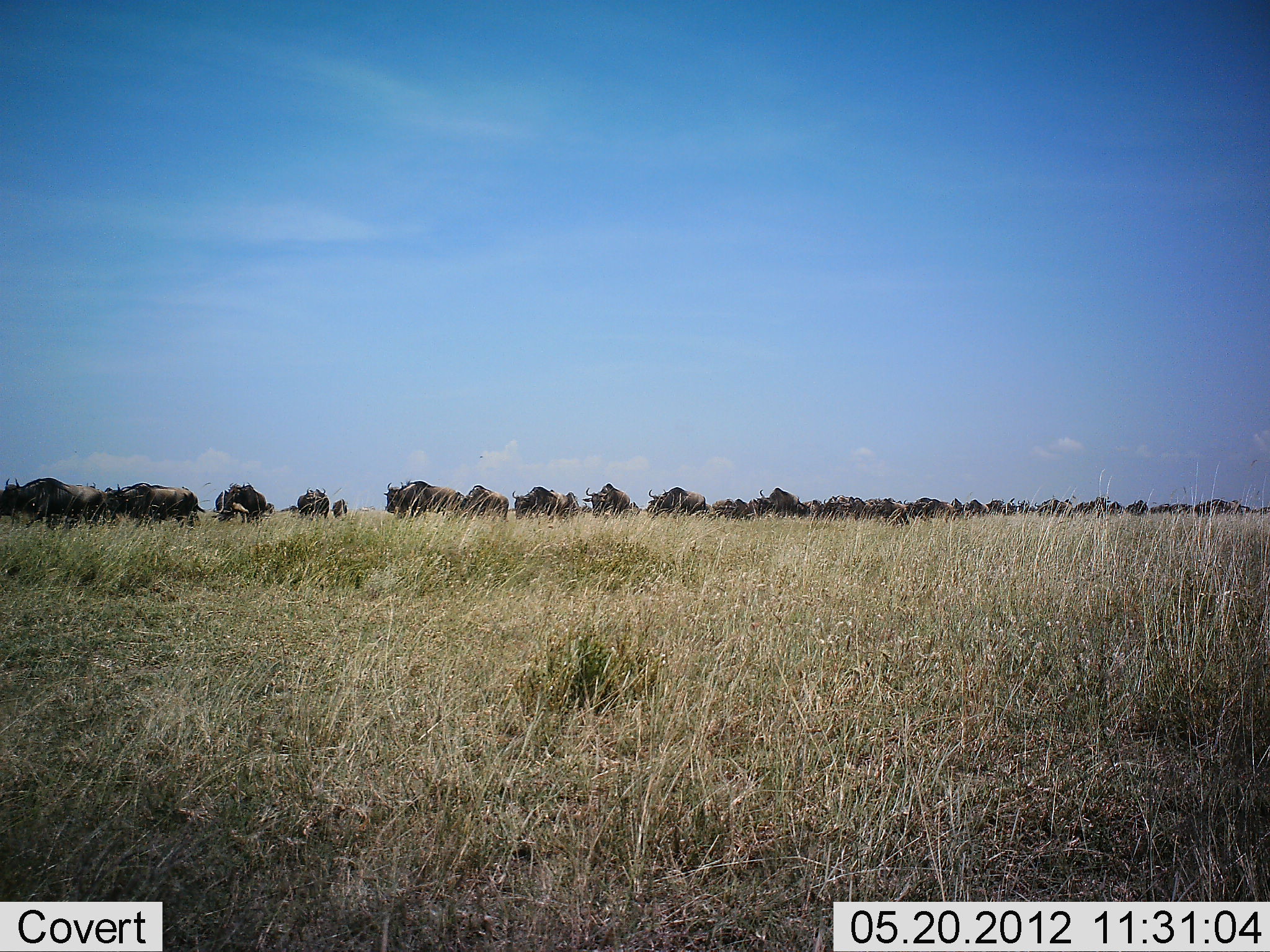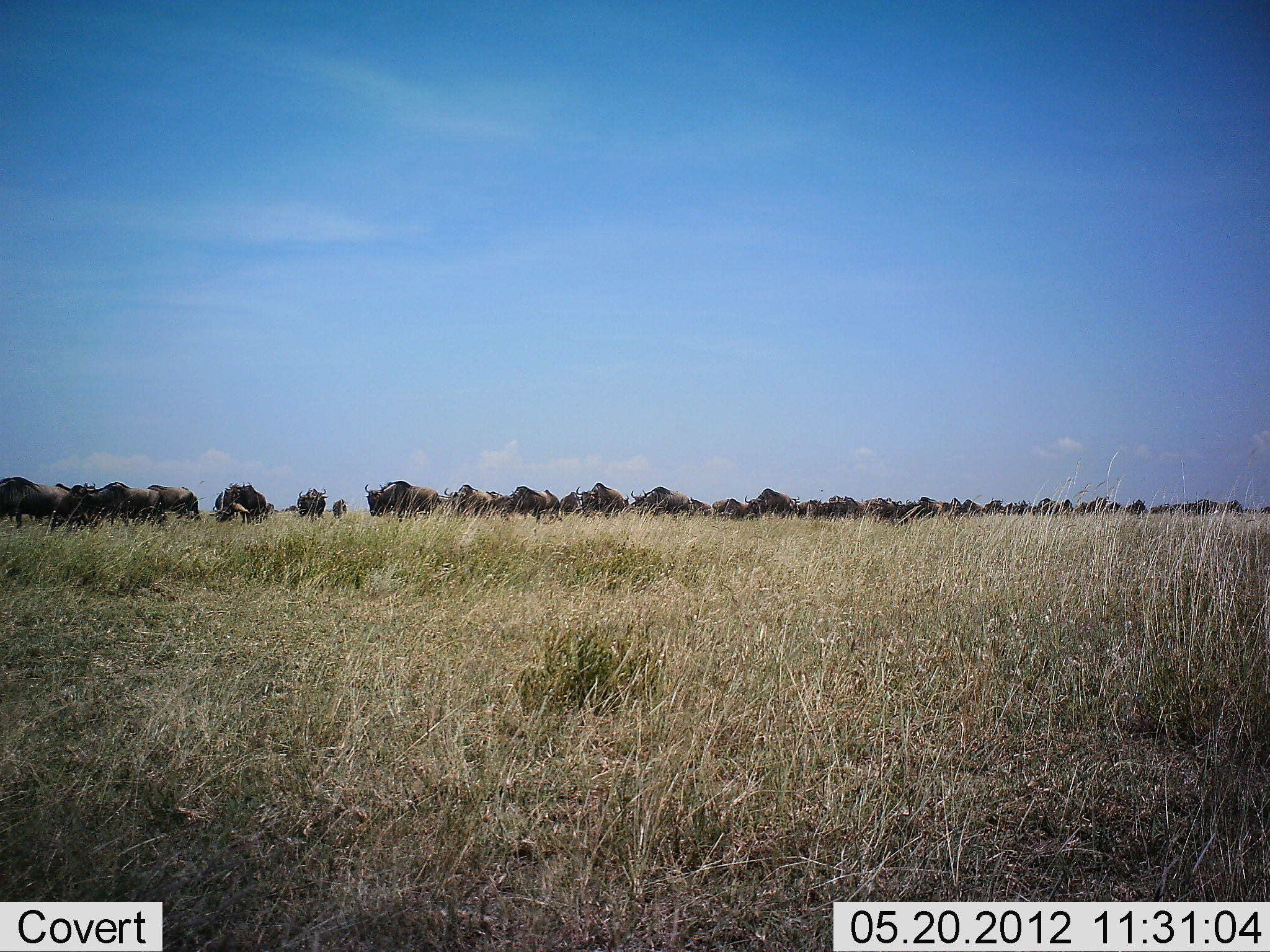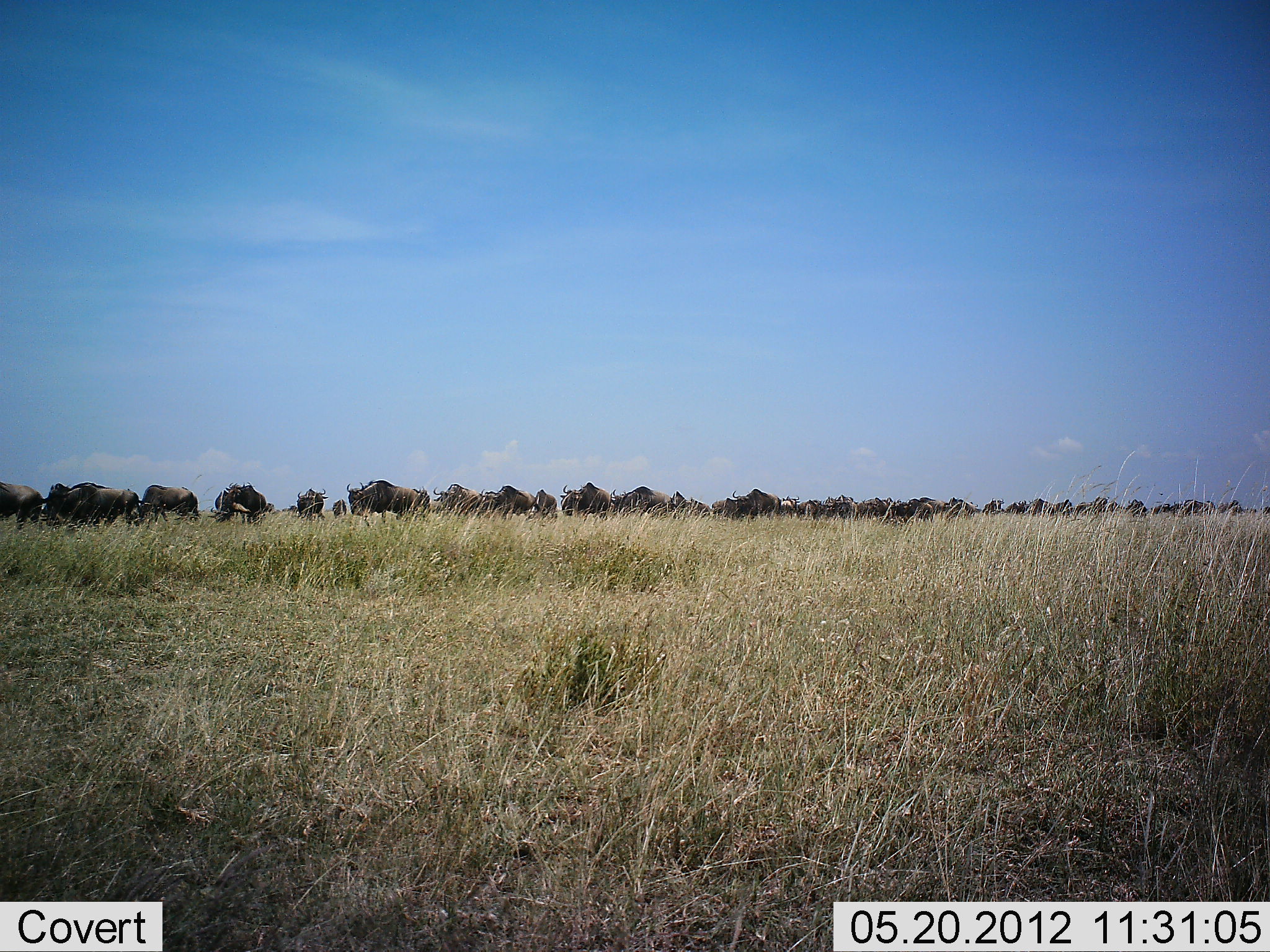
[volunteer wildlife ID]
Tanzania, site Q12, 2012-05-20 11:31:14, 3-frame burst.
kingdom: Animalia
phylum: Chordata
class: Mammalia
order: Artiodactyla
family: Bovidae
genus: Connochaetes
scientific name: Connochaetes taurinus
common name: blue wildebeest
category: wildebeest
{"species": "wildebeest (blue wildebeest) (Connochaetes taurinus)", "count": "51+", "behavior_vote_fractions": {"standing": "20%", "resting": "0%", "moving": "100%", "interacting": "10%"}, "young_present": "0%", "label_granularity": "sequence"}